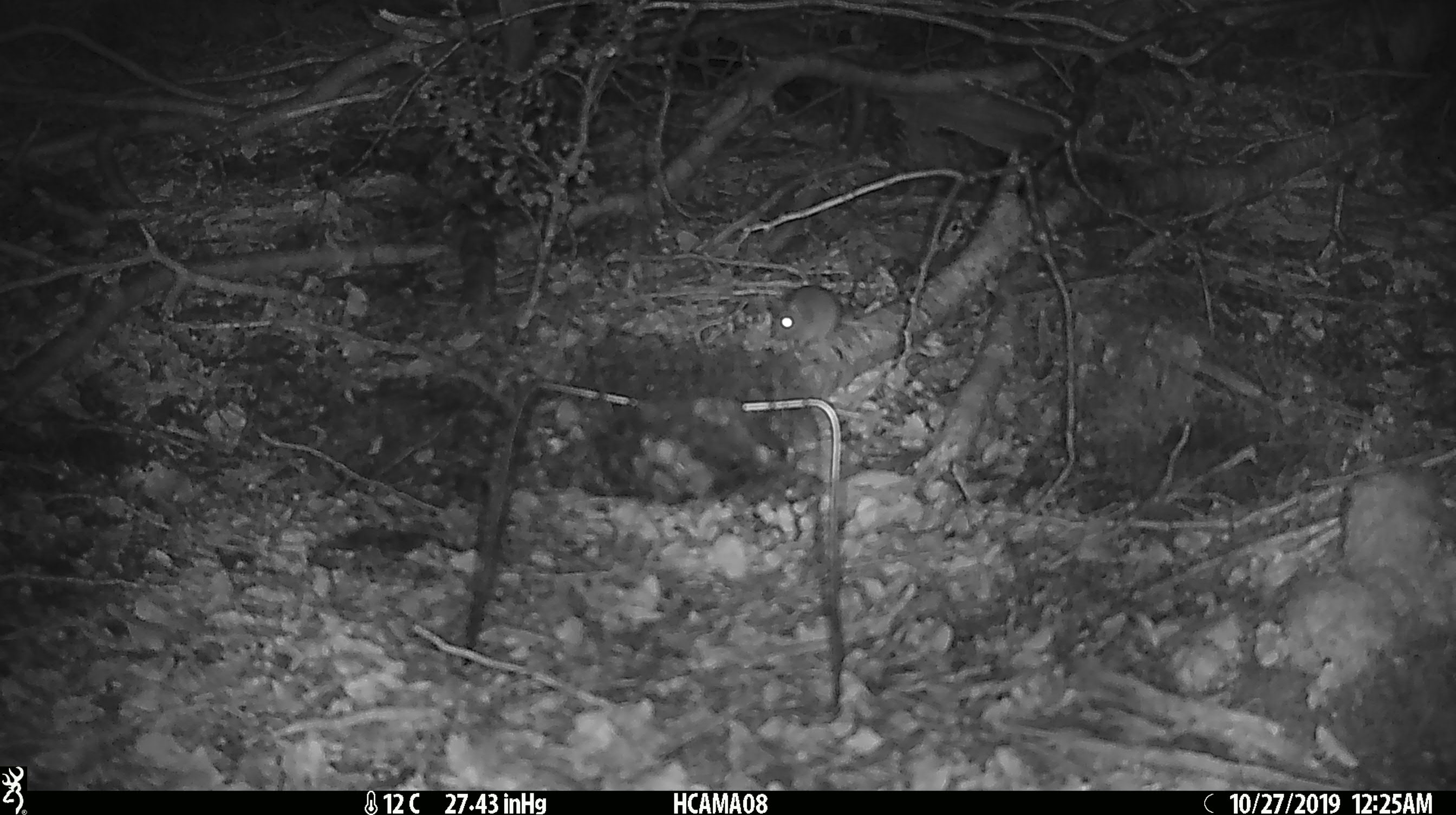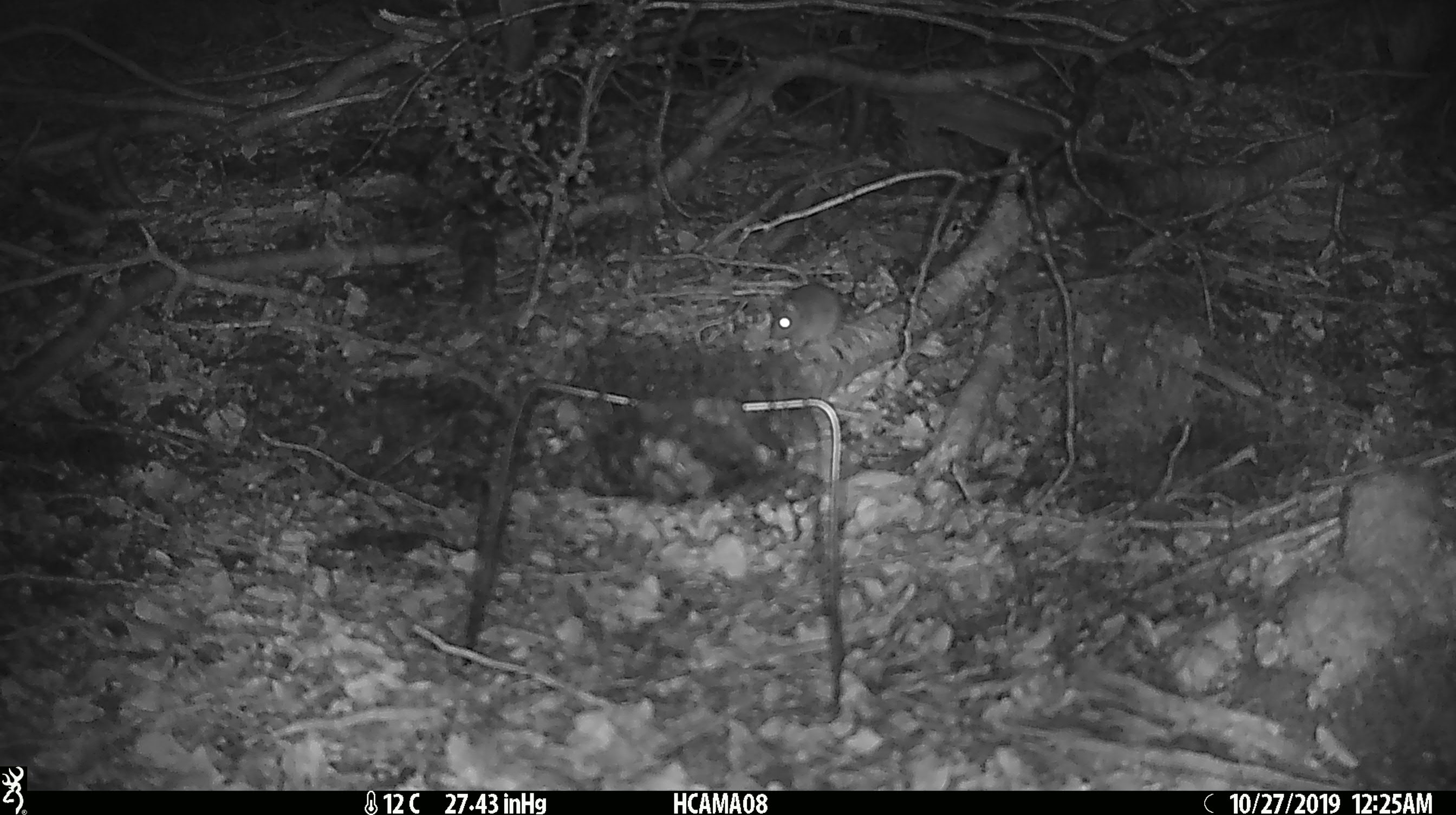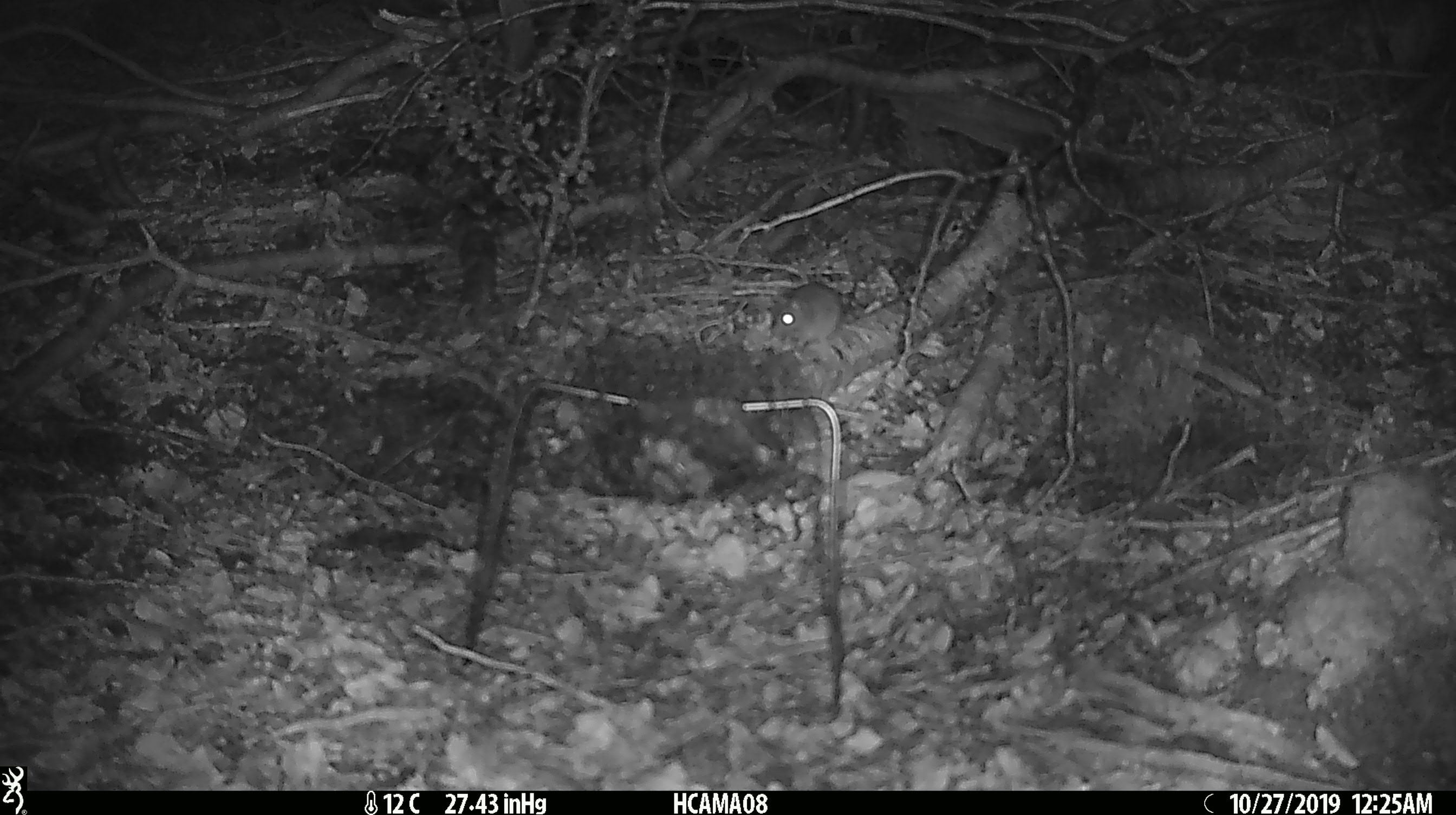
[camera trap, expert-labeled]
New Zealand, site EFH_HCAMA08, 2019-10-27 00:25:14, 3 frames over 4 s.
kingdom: Animalia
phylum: Chordata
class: Mammalia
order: Rodentia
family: Muridae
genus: Mus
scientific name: Mus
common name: mouse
Mouse (Mus).